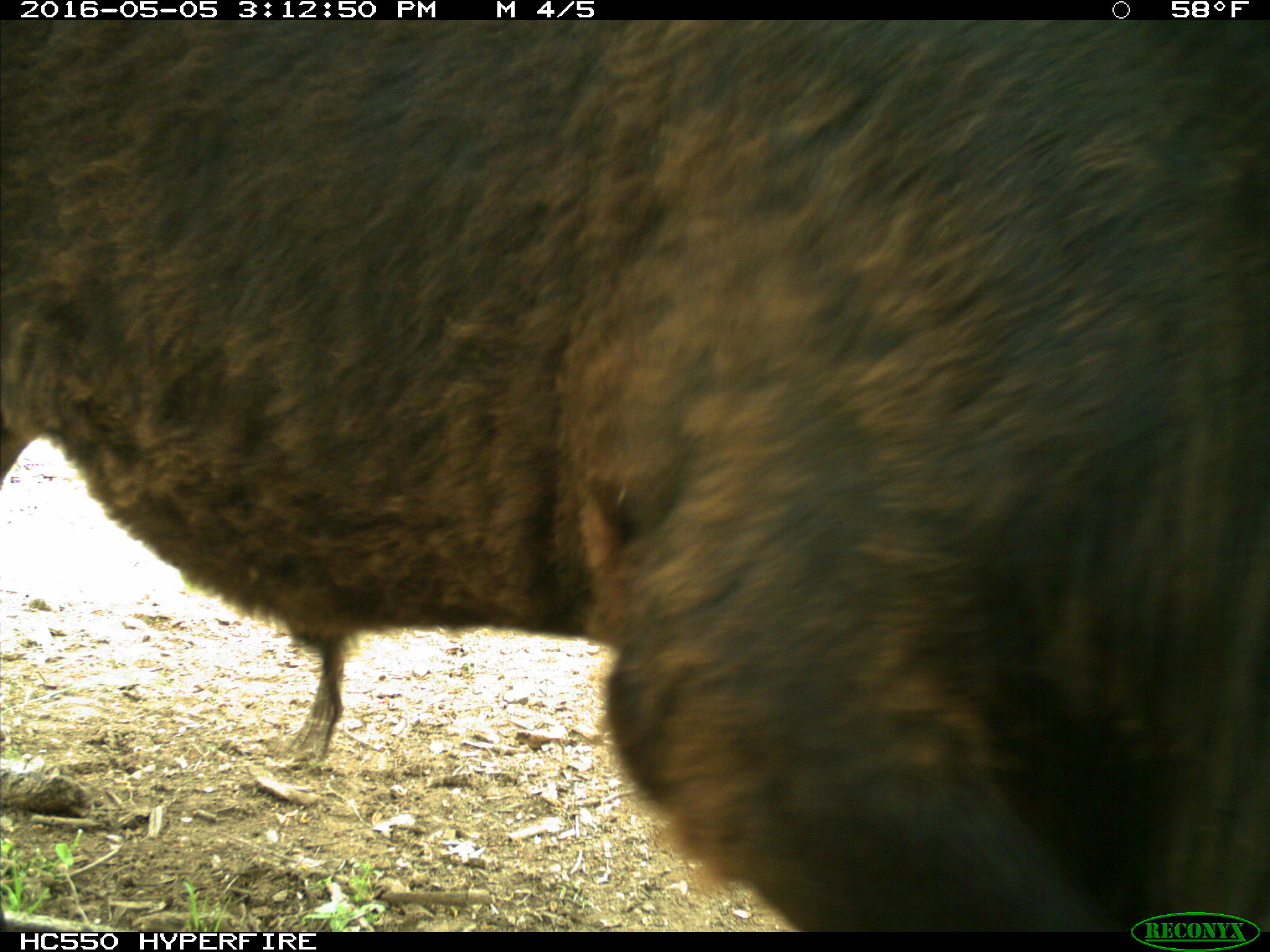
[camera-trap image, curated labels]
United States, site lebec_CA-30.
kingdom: Animalia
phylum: Chordata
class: Mammalia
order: Artiodactyla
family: Bovidae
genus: Bos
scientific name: Bos taurus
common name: domestic cow